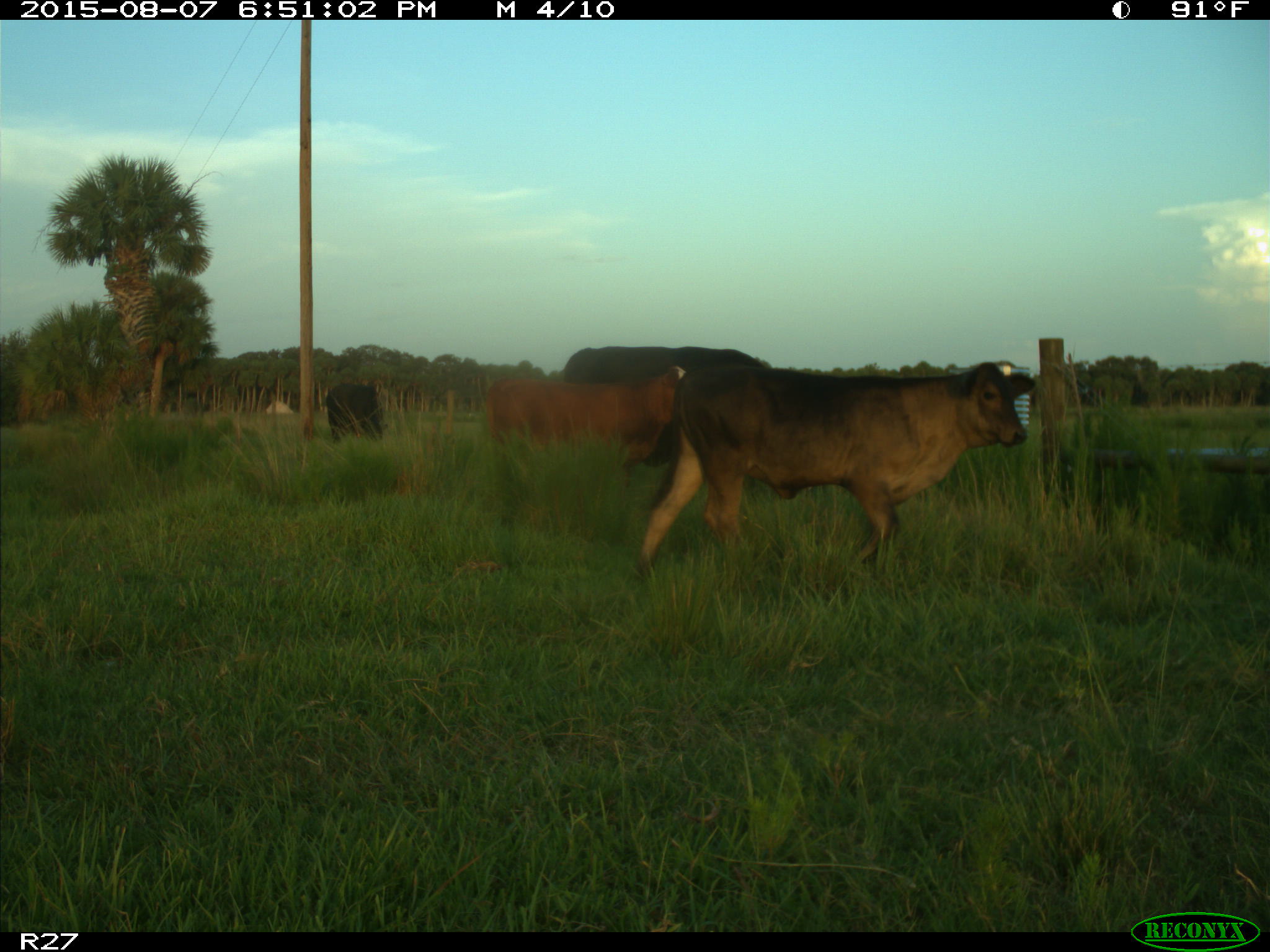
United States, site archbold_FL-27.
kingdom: Animalia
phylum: Chordata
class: Mammalia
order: Artiodactyla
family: Bovidae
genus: Bos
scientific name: Bos taurus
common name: domestic cow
Bos taurus (domestic cow).